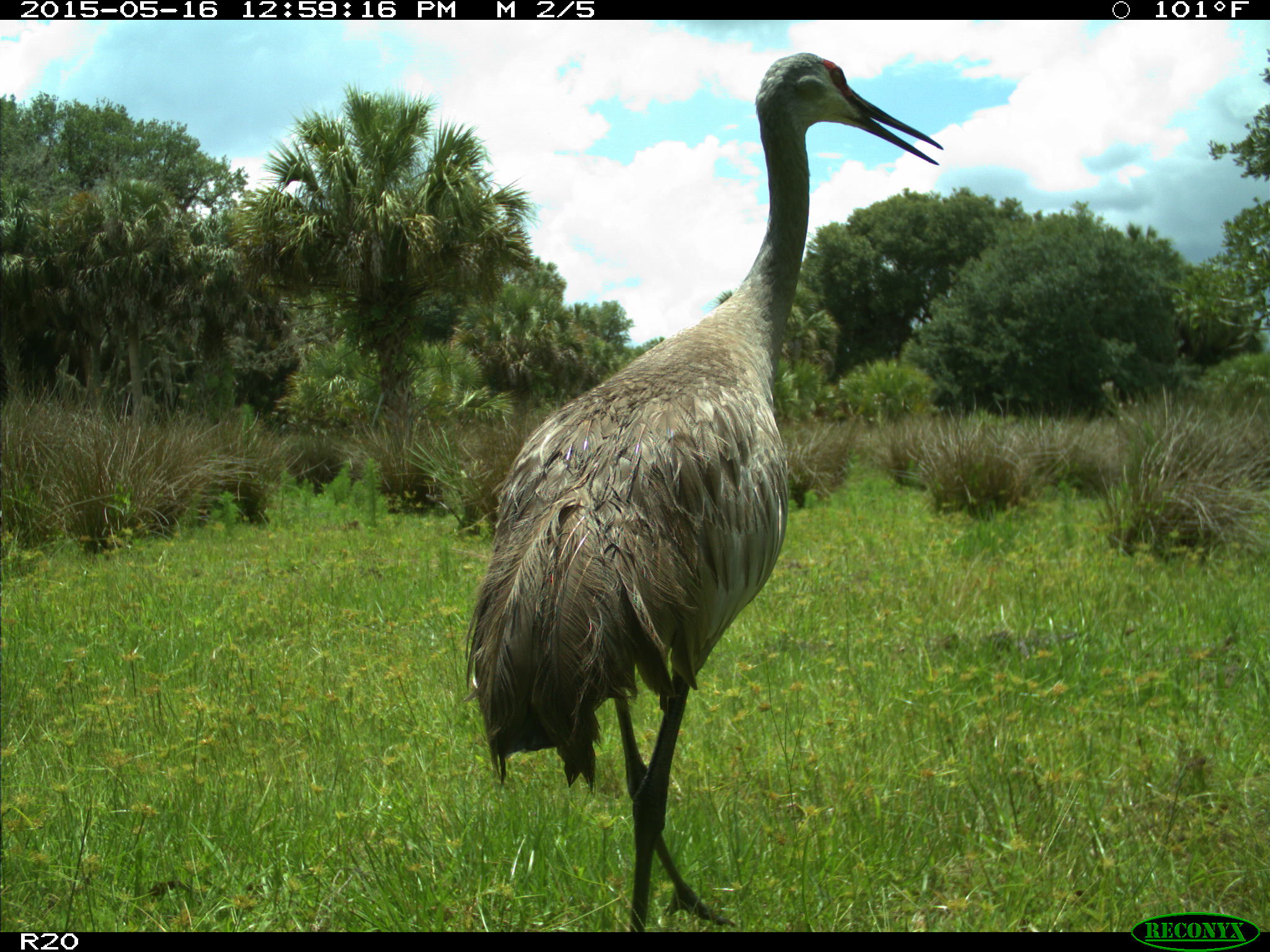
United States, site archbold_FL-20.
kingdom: Animalia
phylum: Chordata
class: Aves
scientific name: Aves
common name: birds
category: unidentified bird